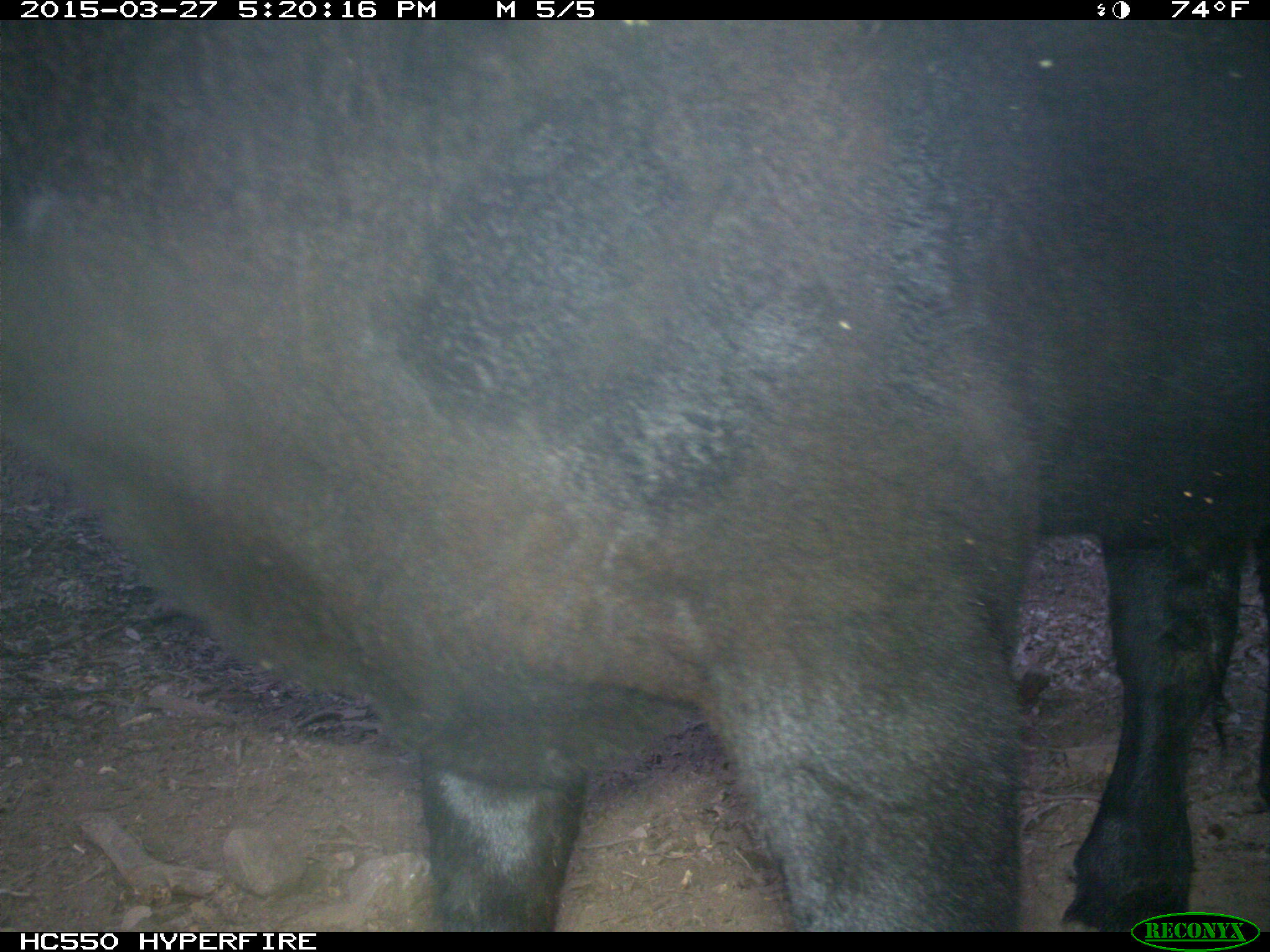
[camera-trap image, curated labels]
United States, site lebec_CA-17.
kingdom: Animalia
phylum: Chordata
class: Mammalia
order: Artiodactyla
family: Bovidae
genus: Bos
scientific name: Bos taurus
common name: domestic cow